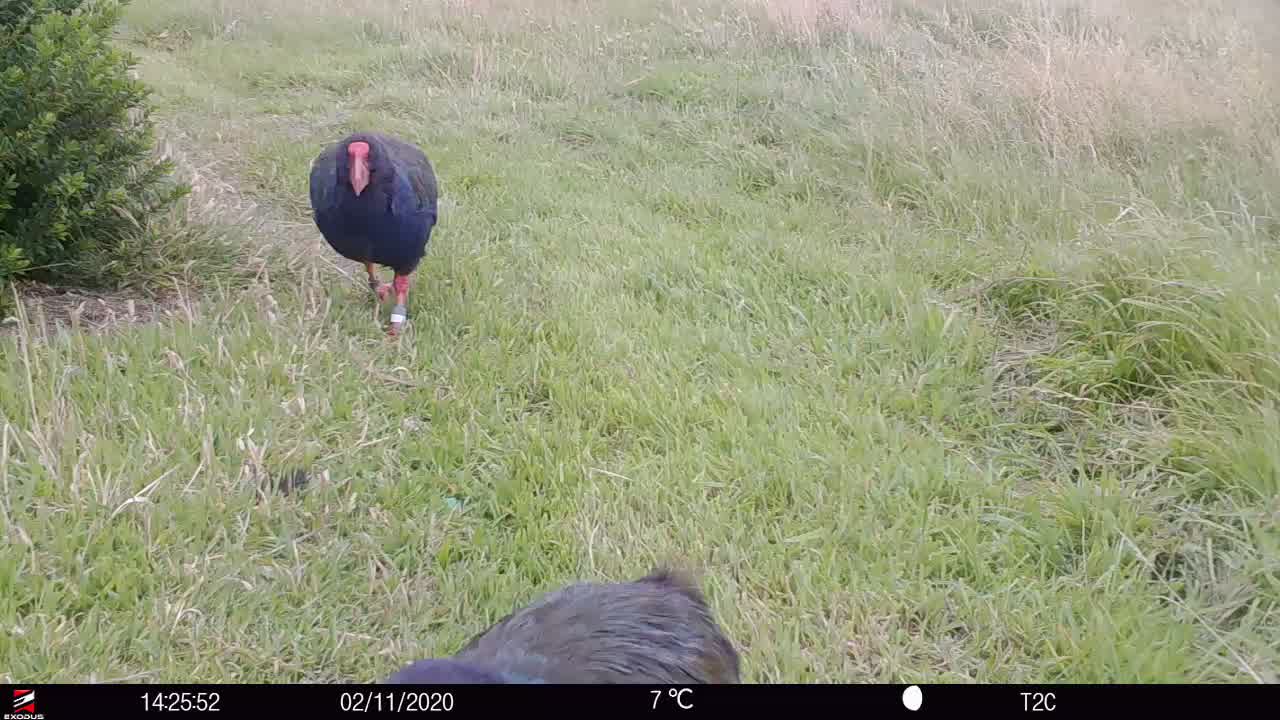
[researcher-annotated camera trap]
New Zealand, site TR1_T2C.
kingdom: Animalia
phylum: Chordata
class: Aves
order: Gruiformes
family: Rallidae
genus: Porphyrio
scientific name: Porphyrio mantelli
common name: takahe